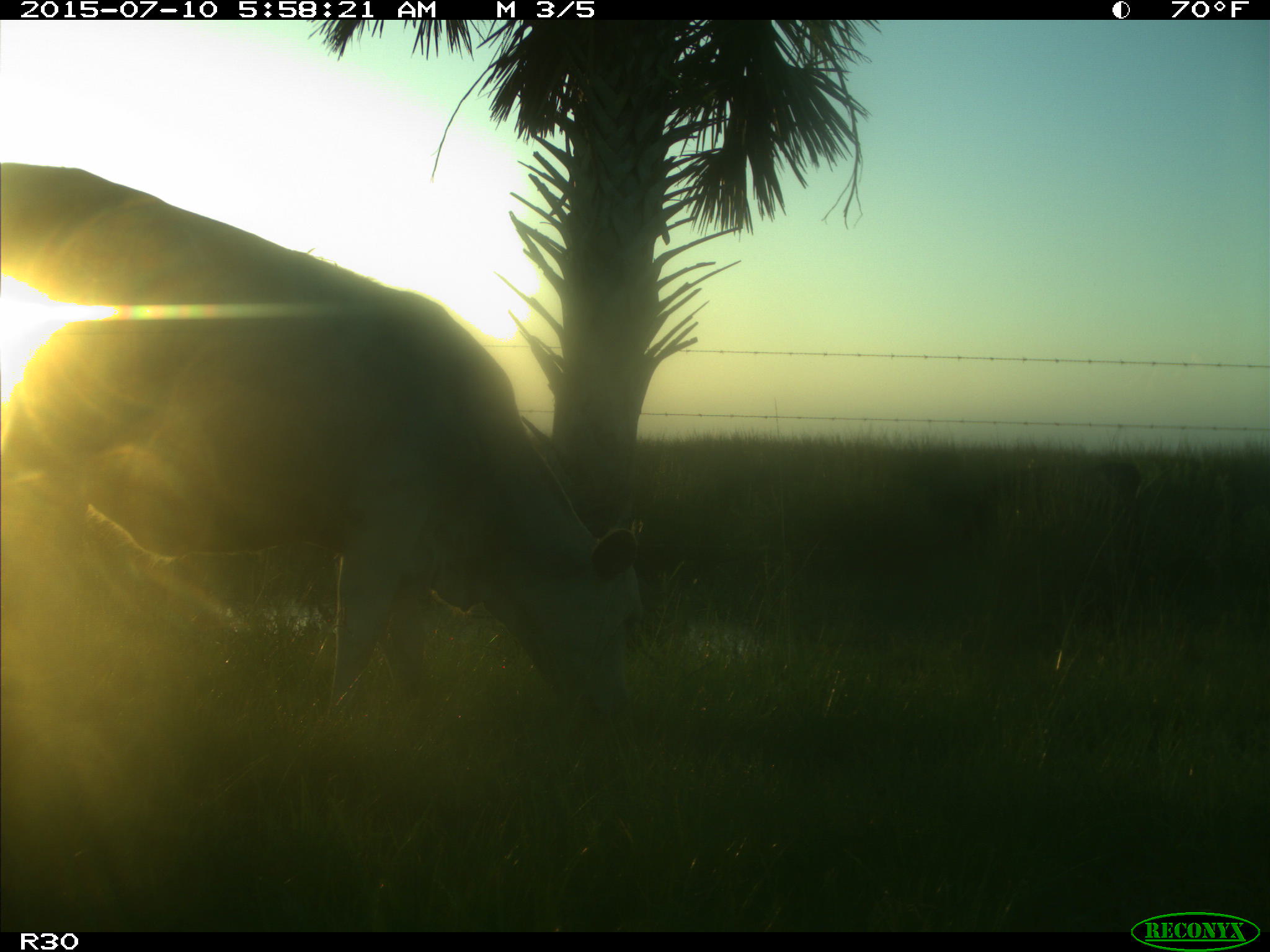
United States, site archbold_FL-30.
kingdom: Animalia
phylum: Chordata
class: Mammalia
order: Artiodactyla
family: Bovidae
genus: Bos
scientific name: Bos taurus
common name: domestic cow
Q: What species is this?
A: Bos taurus (domestic cow).